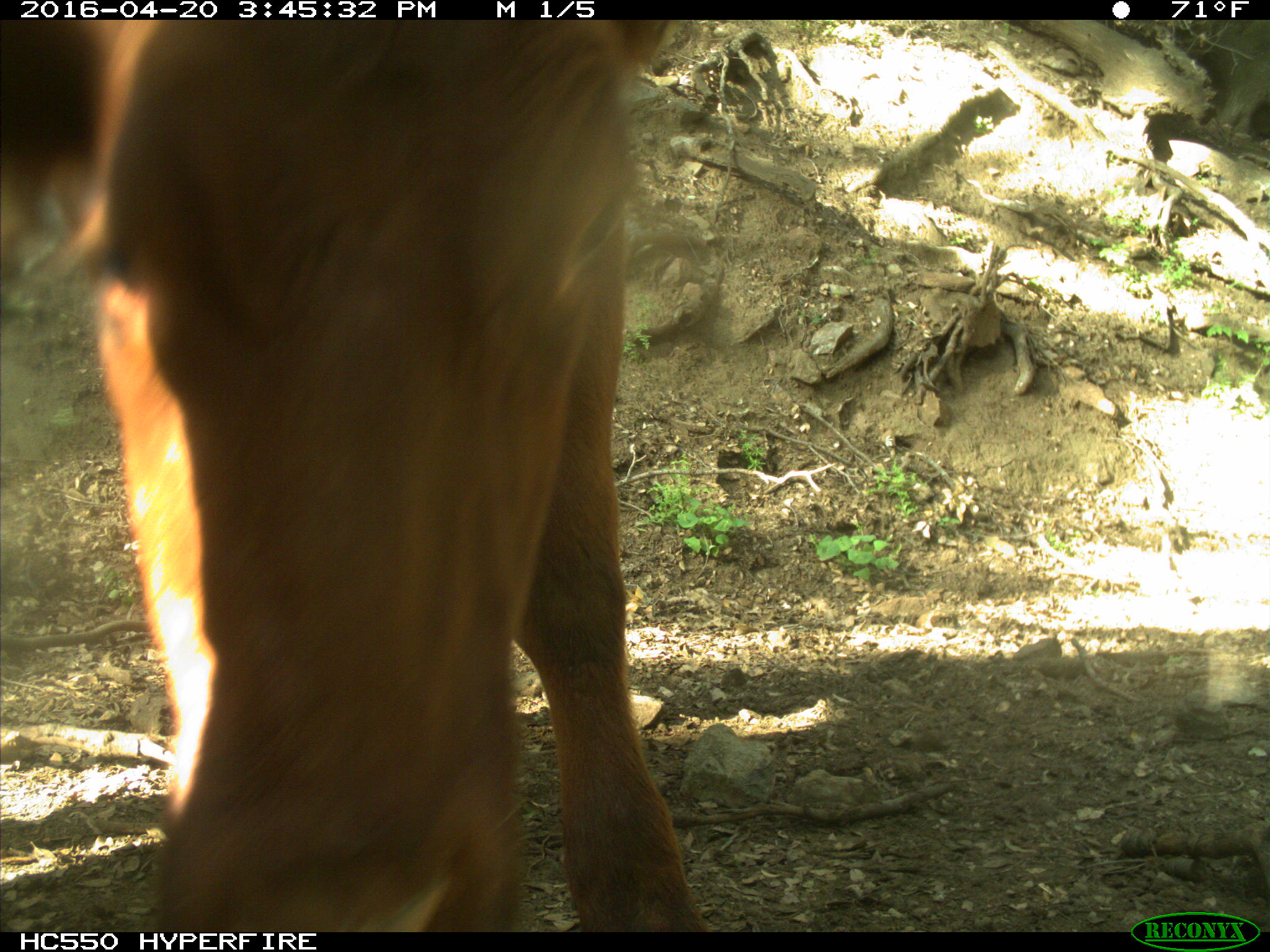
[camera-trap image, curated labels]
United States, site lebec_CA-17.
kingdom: Animalia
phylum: Chordata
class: Mammalia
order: Artiodactyla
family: Bovidae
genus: Bos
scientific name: Bos taurus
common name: domestic cow